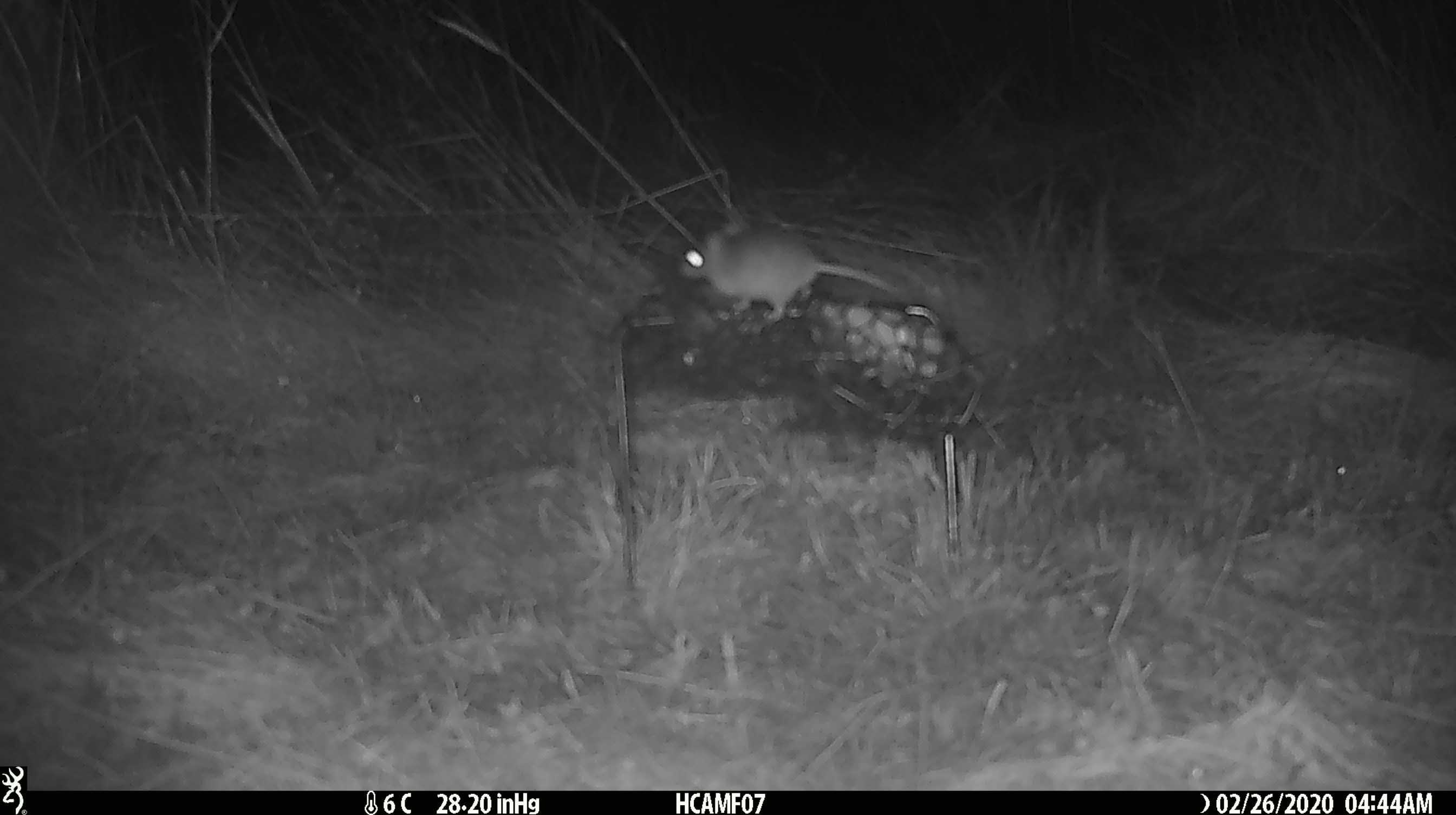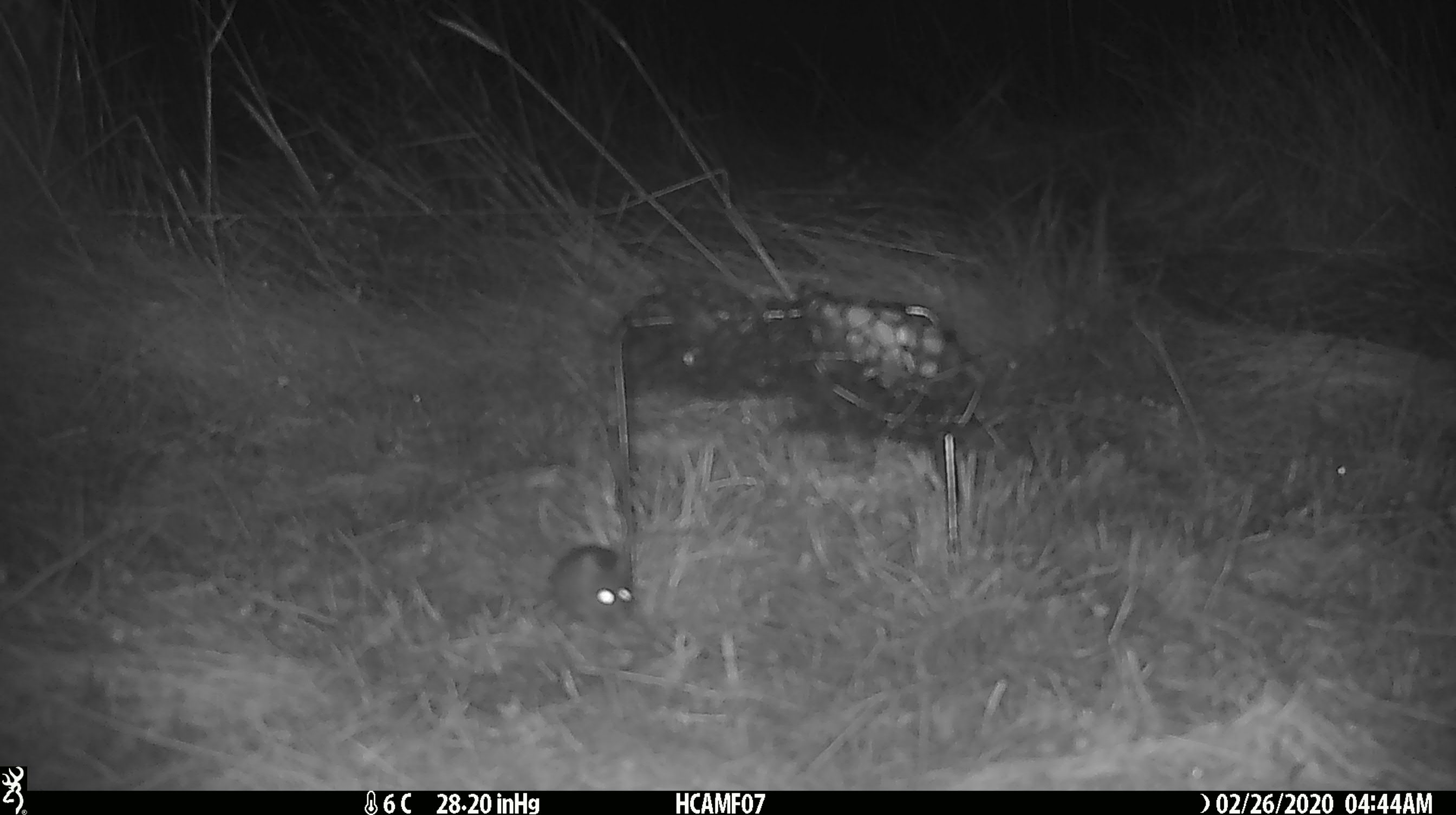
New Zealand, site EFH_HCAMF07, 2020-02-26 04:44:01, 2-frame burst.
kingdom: Animalia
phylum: Chordata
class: Mammalia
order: Rodentia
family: Muridae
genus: Mus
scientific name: Mus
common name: mouse